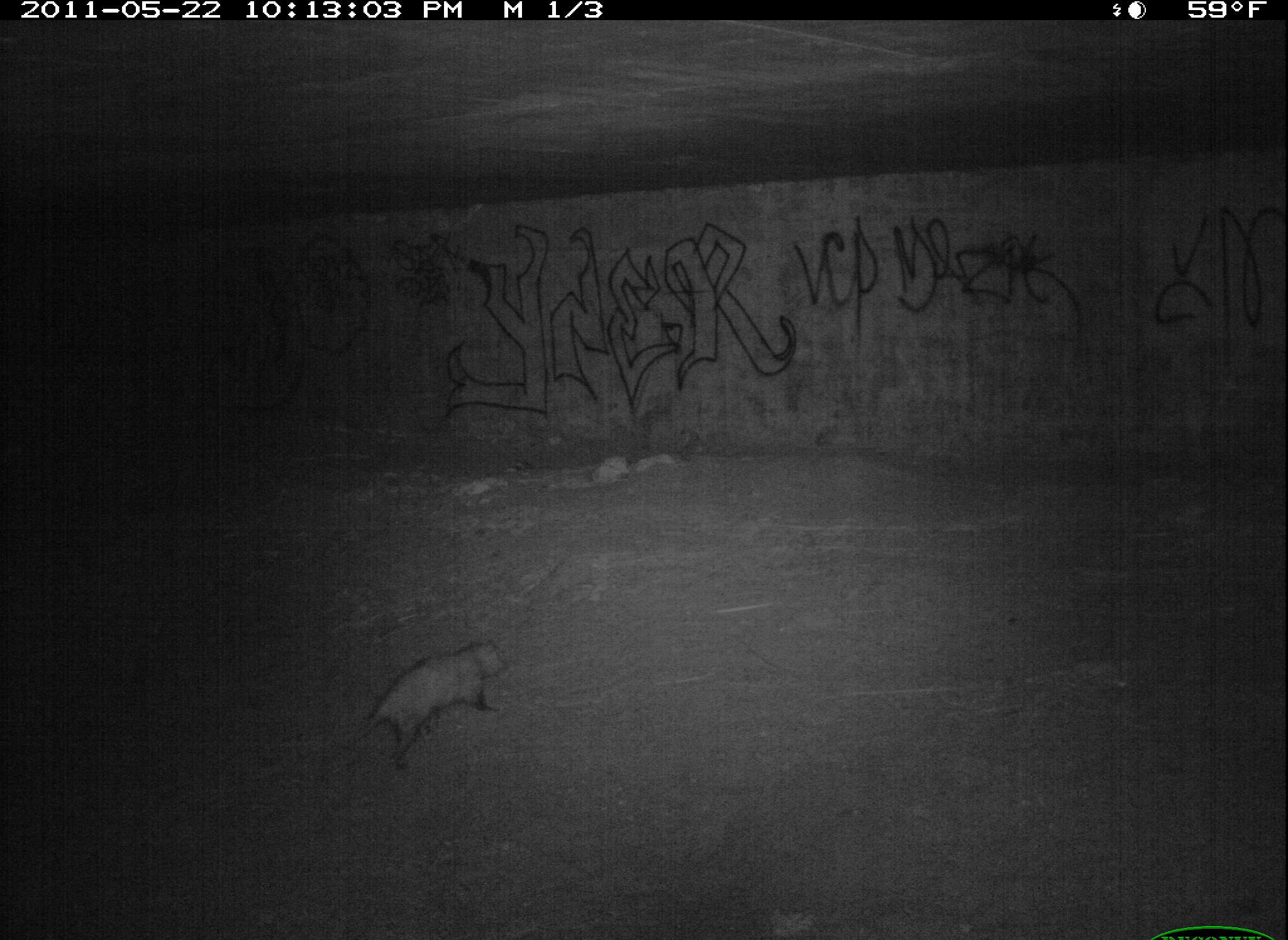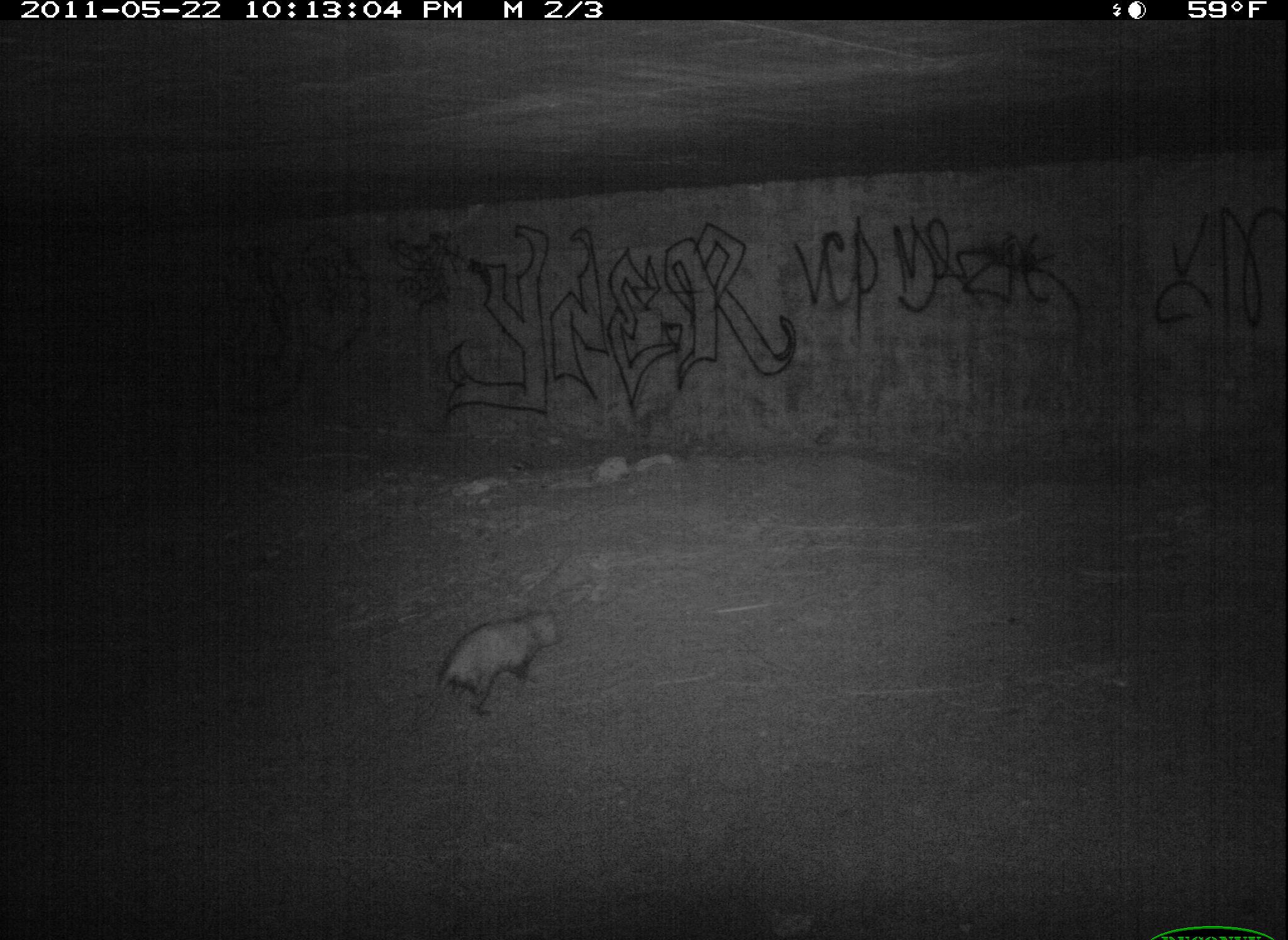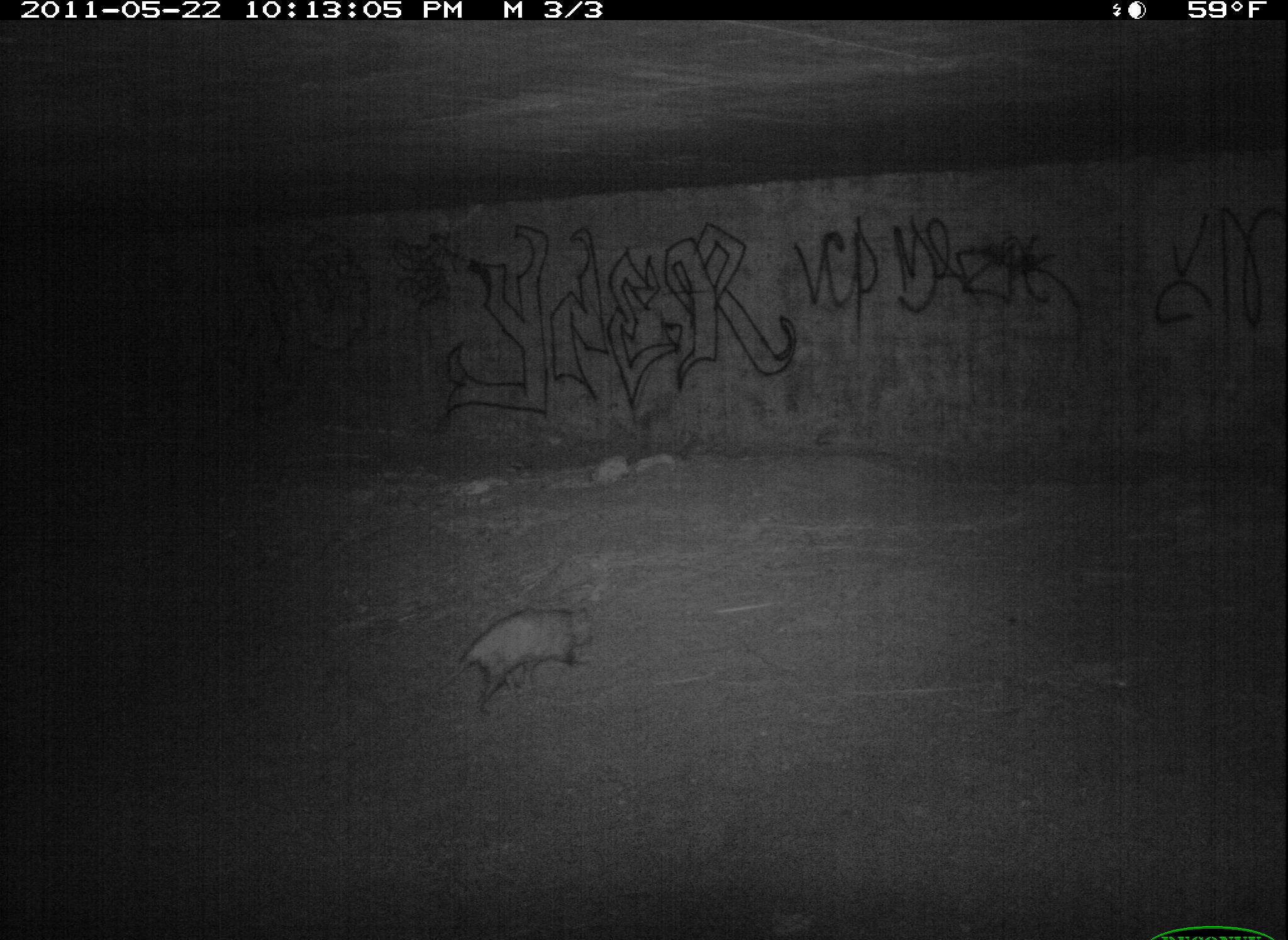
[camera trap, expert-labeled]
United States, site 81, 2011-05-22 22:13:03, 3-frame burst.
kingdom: Animalia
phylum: Chordata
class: Mammalia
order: Didelphimorphia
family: Didelphidae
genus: Didelphis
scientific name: Didelphis virginiana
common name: virginia opossum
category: opossum